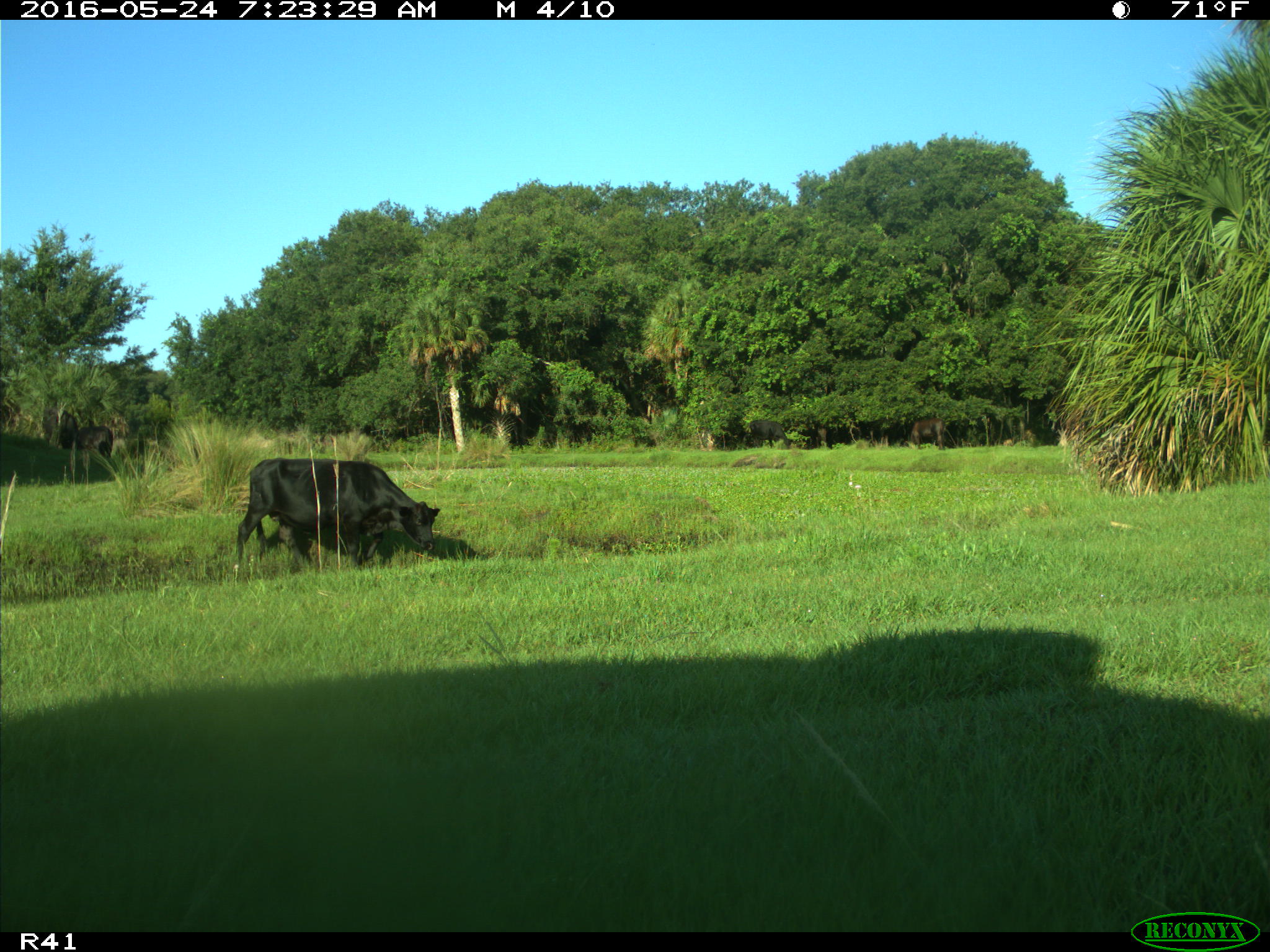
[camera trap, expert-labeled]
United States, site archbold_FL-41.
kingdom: Animalia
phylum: Chordata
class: Mammalia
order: Artiodactyla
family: Bovidae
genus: Bos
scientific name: Bos taurus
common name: domestic cow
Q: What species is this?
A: Bos taurus (domestic cow).